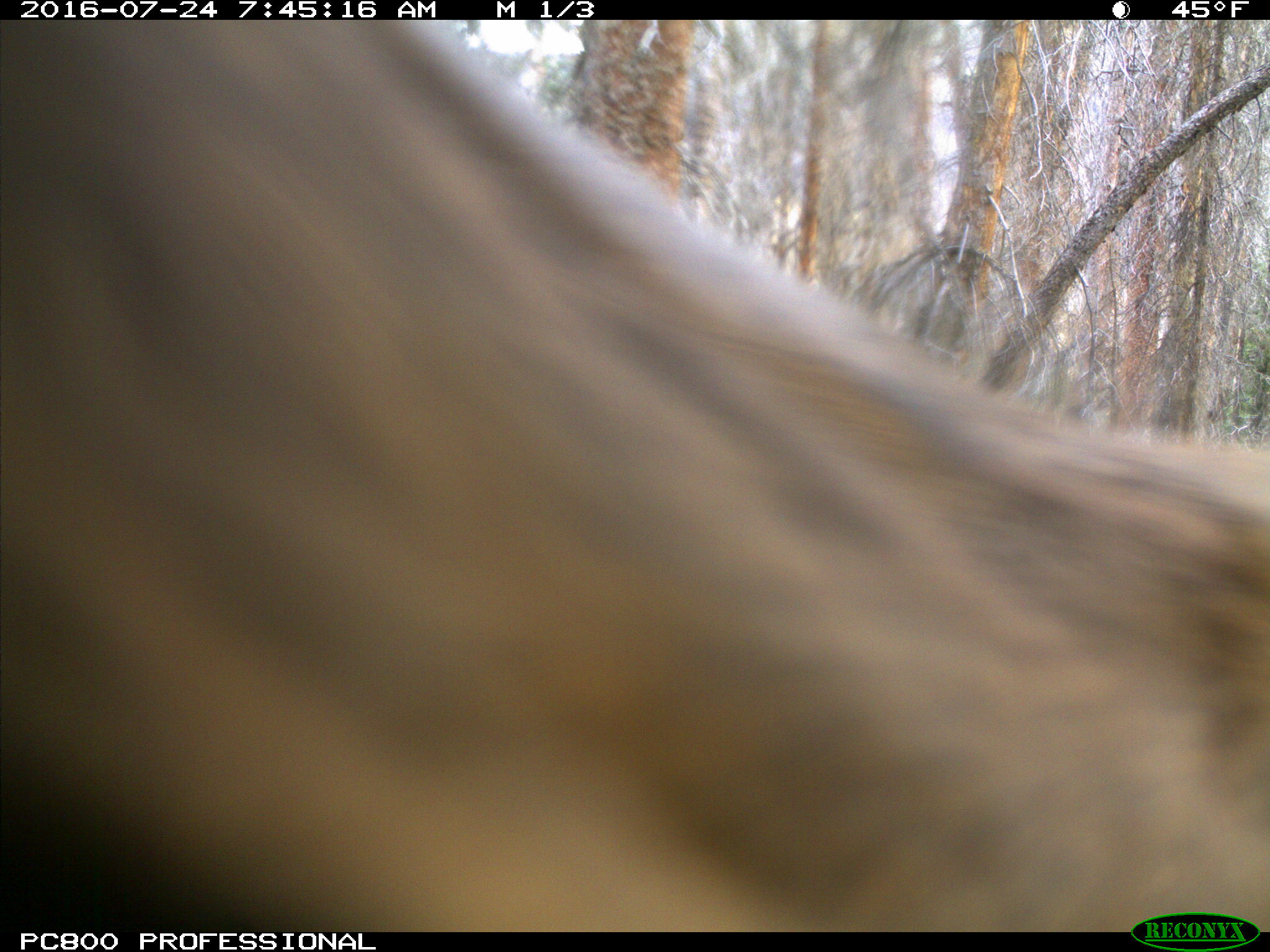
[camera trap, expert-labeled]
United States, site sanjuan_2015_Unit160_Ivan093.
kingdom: Animalia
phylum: Chordata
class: Mammalia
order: Artiodactyla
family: Cervidae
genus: Cervus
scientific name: Cervus elaphus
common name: red deer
Cervus elaphus (red deer).